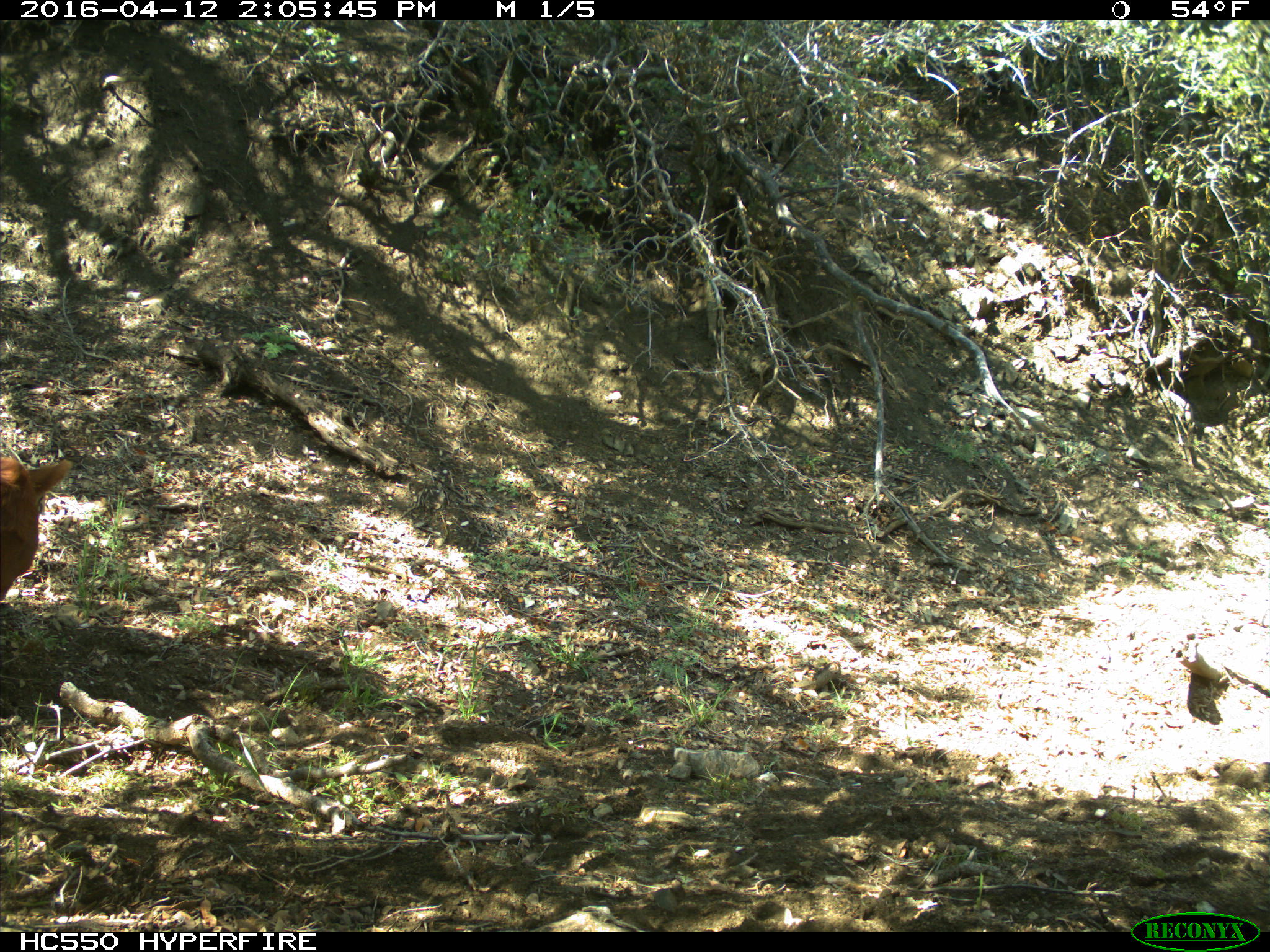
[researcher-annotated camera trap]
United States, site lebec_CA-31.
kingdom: Animalia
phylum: Chordata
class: Mammalia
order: Artiodactyla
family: Bovidae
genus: Bos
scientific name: Bos taurus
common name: domestic cow